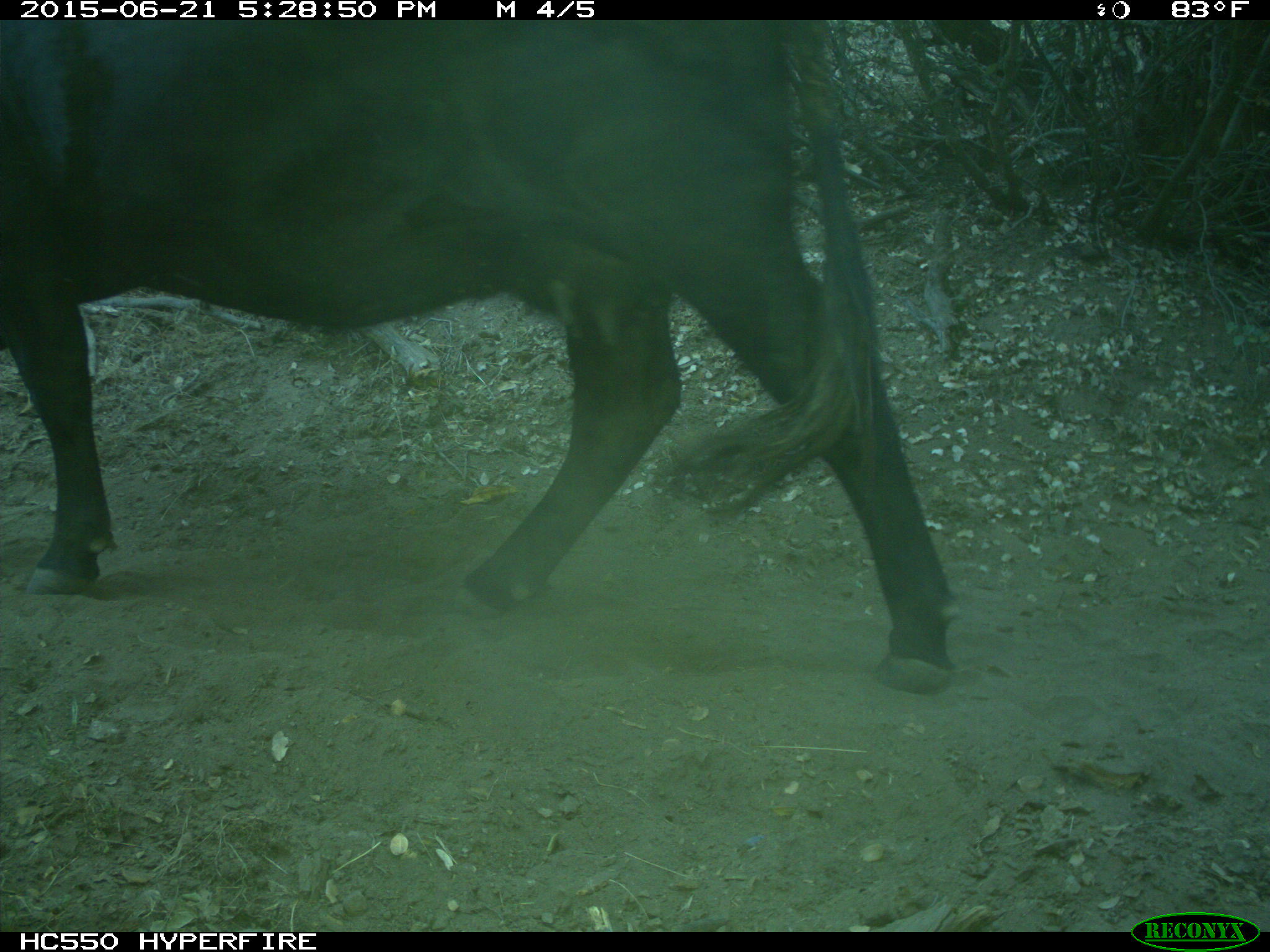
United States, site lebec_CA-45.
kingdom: Animalia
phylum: Chordata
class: Mammalia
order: Artiodactyla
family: Bovidae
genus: Bos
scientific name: Bos taurus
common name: domestic cow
Bos taurus (domestic cow).